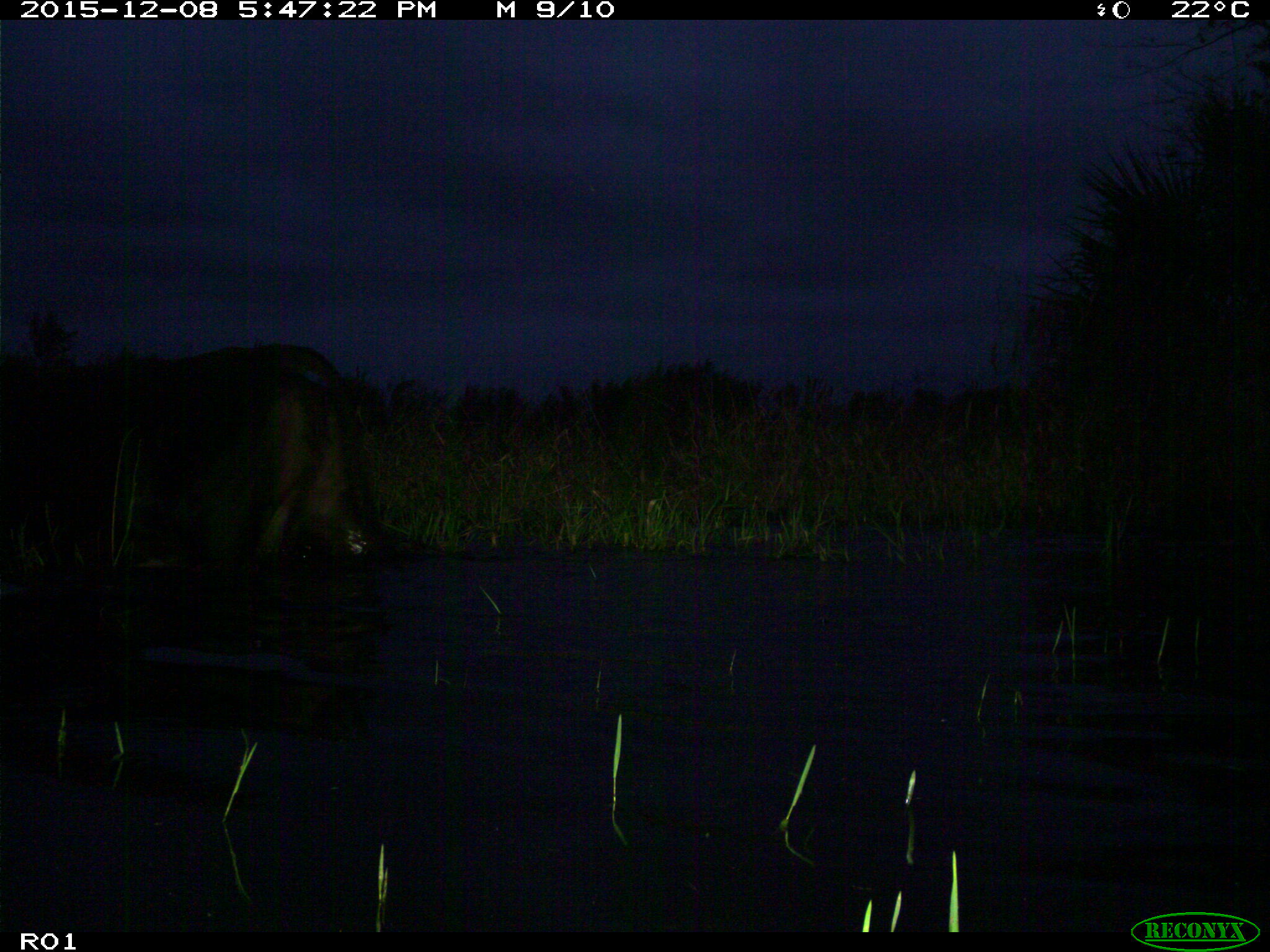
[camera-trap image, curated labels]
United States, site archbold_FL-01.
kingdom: Animalia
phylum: Chordata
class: Mammalia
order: Artiodactyla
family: Bovidae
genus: Bos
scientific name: Bos taurus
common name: domestic cow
Bos taurus (domestic cow).